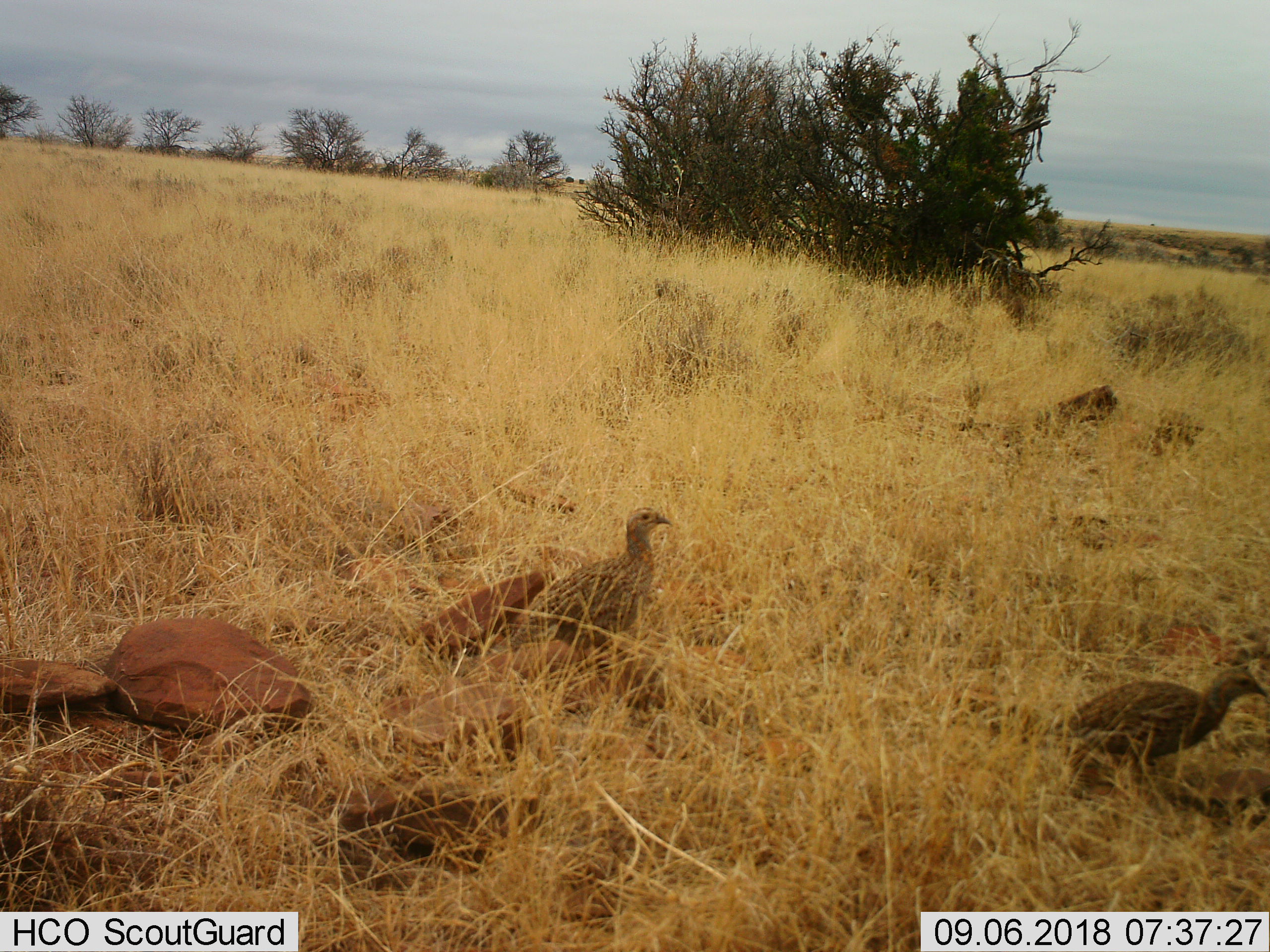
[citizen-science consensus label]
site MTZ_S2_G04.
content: unidentified animal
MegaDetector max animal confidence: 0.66